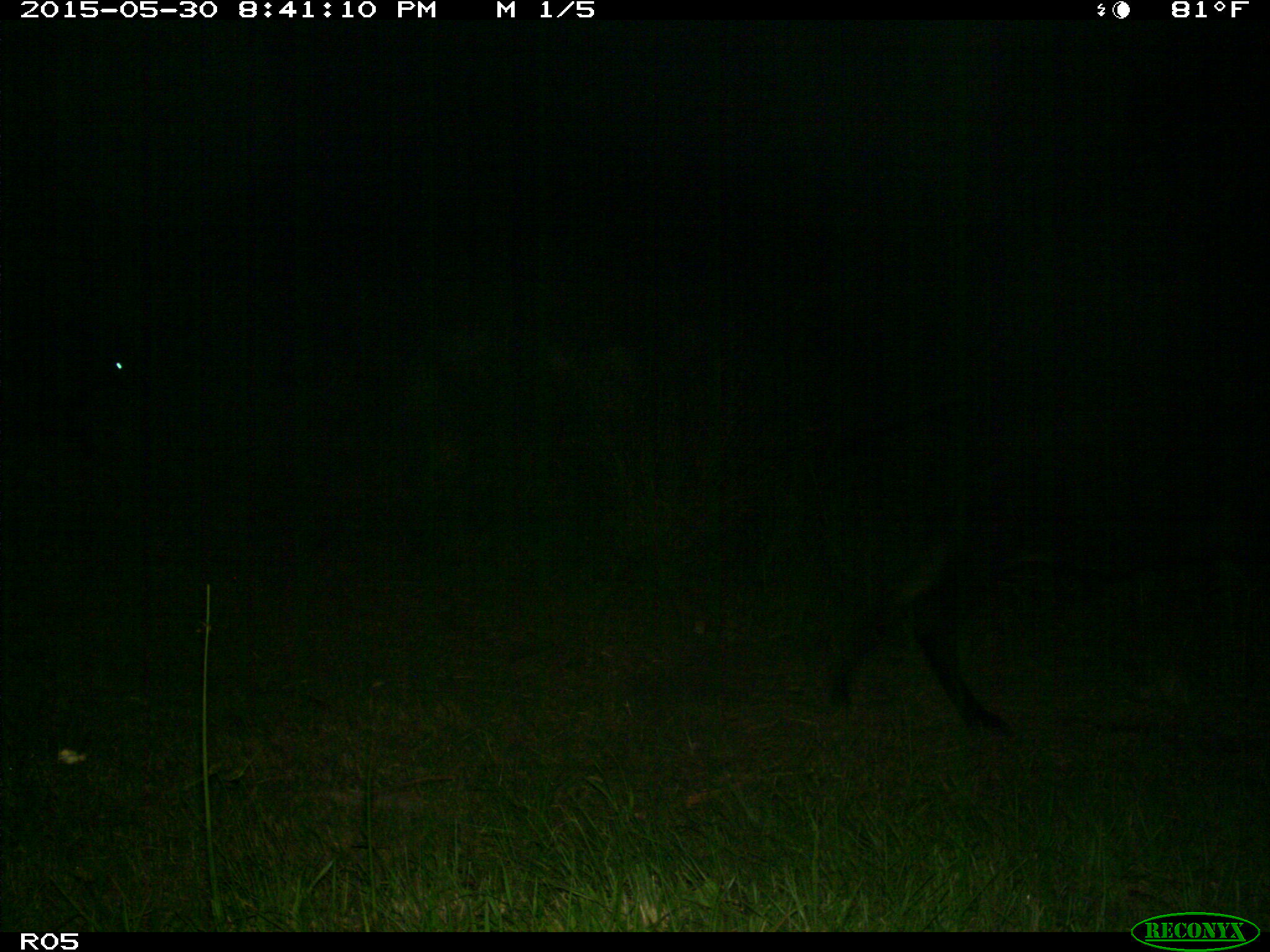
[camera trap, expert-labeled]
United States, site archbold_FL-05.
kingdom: Animalia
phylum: Chordata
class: Mammalia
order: Artiodactyla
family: Bovidae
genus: Bos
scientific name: Bos taurus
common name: domestic cow